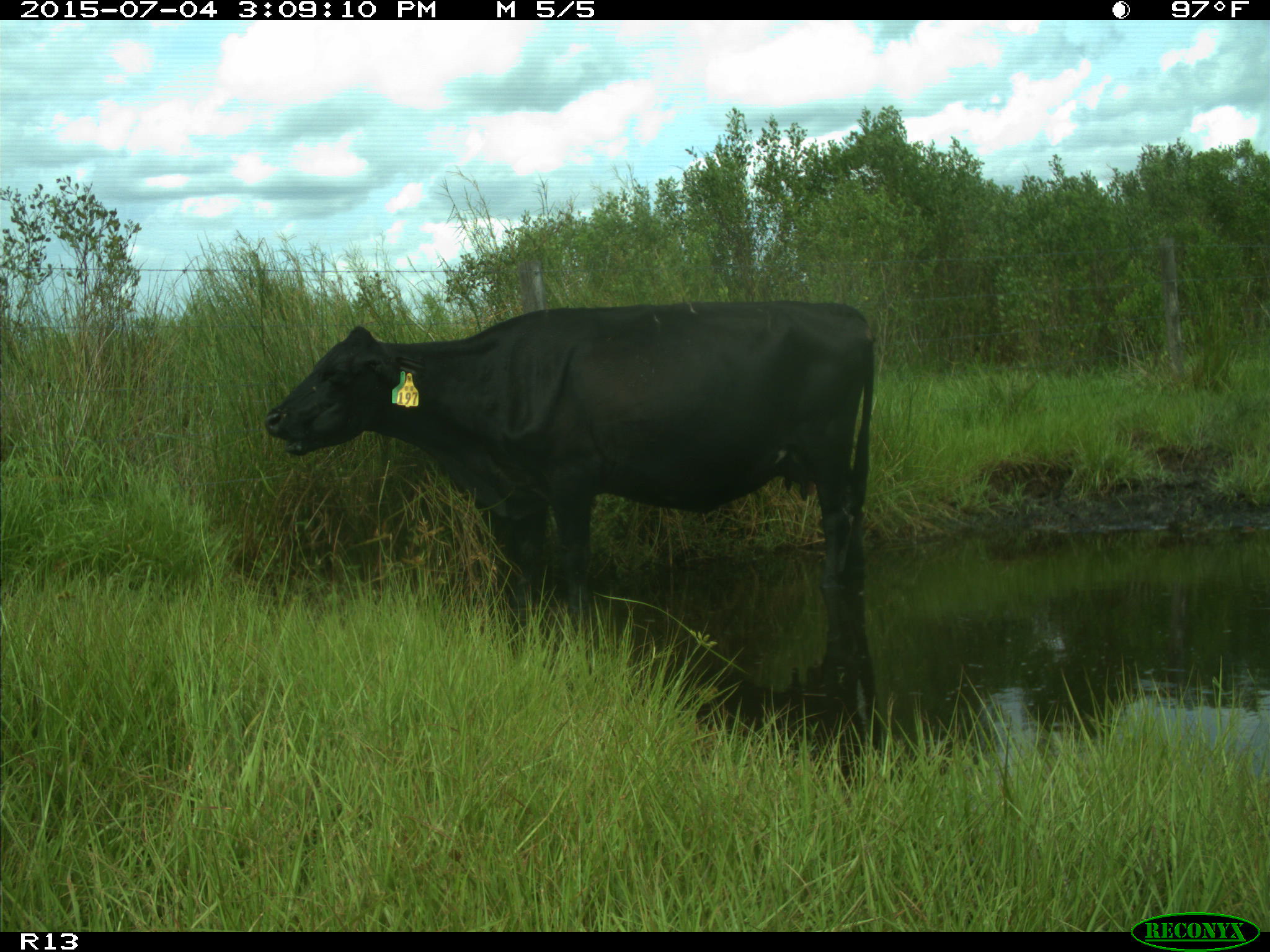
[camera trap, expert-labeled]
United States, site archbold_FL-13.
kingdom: Animalia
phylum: Chordata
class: Mammalia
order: Artiodactyla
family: Bovidae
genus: Bos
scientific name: Bos taurus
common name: domestic cow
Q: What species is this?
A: Bos taurus (domestic cow).